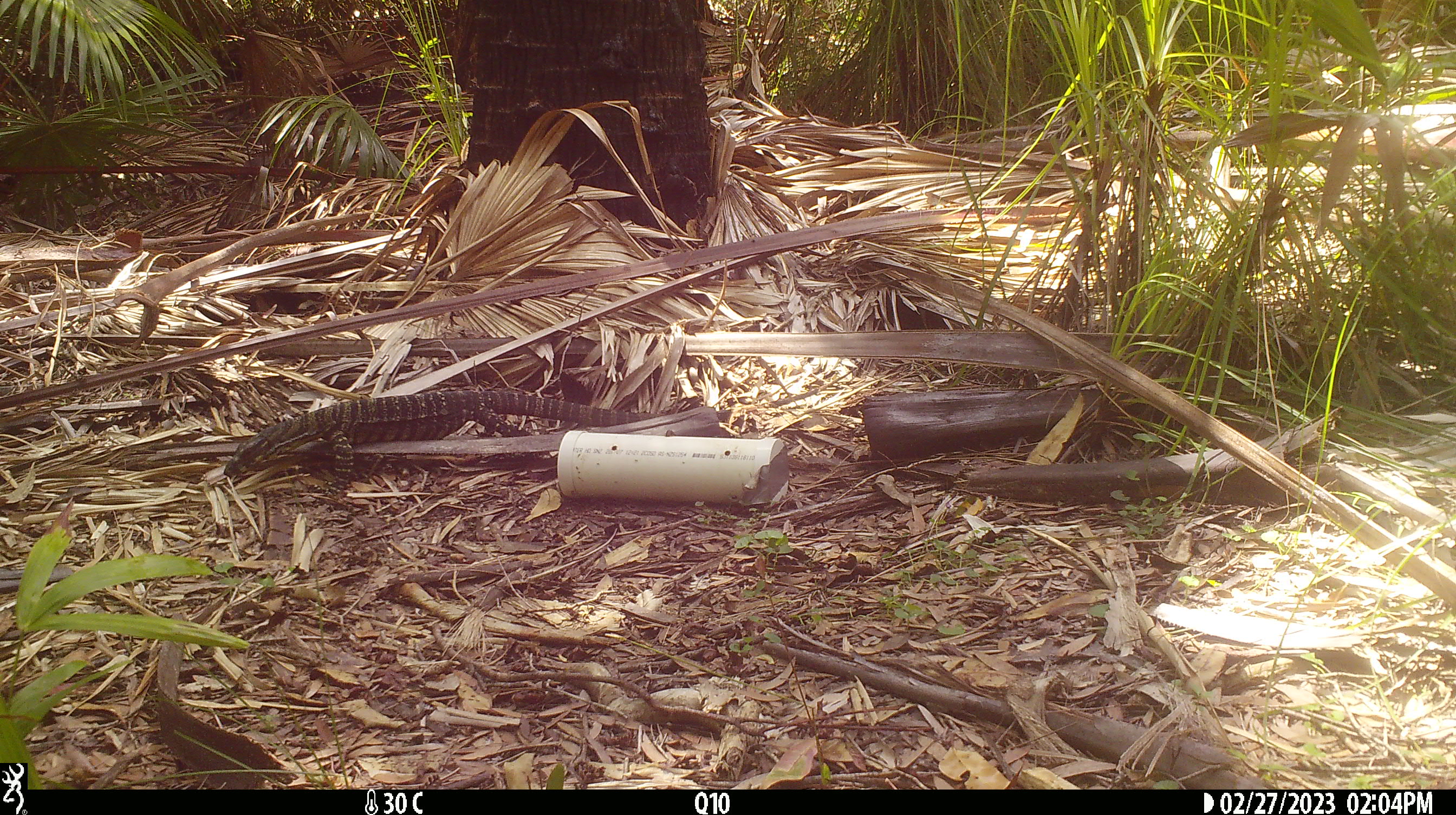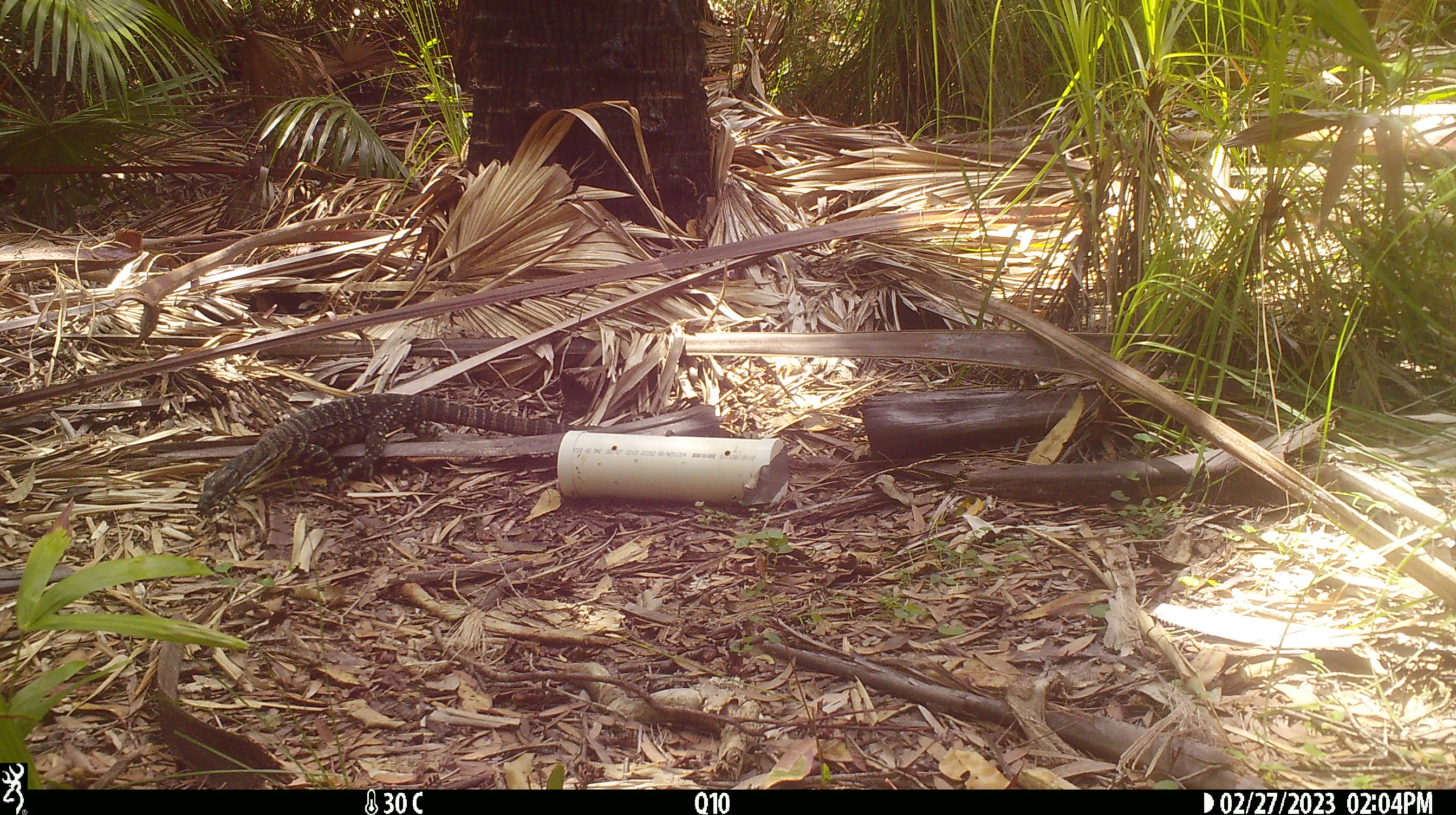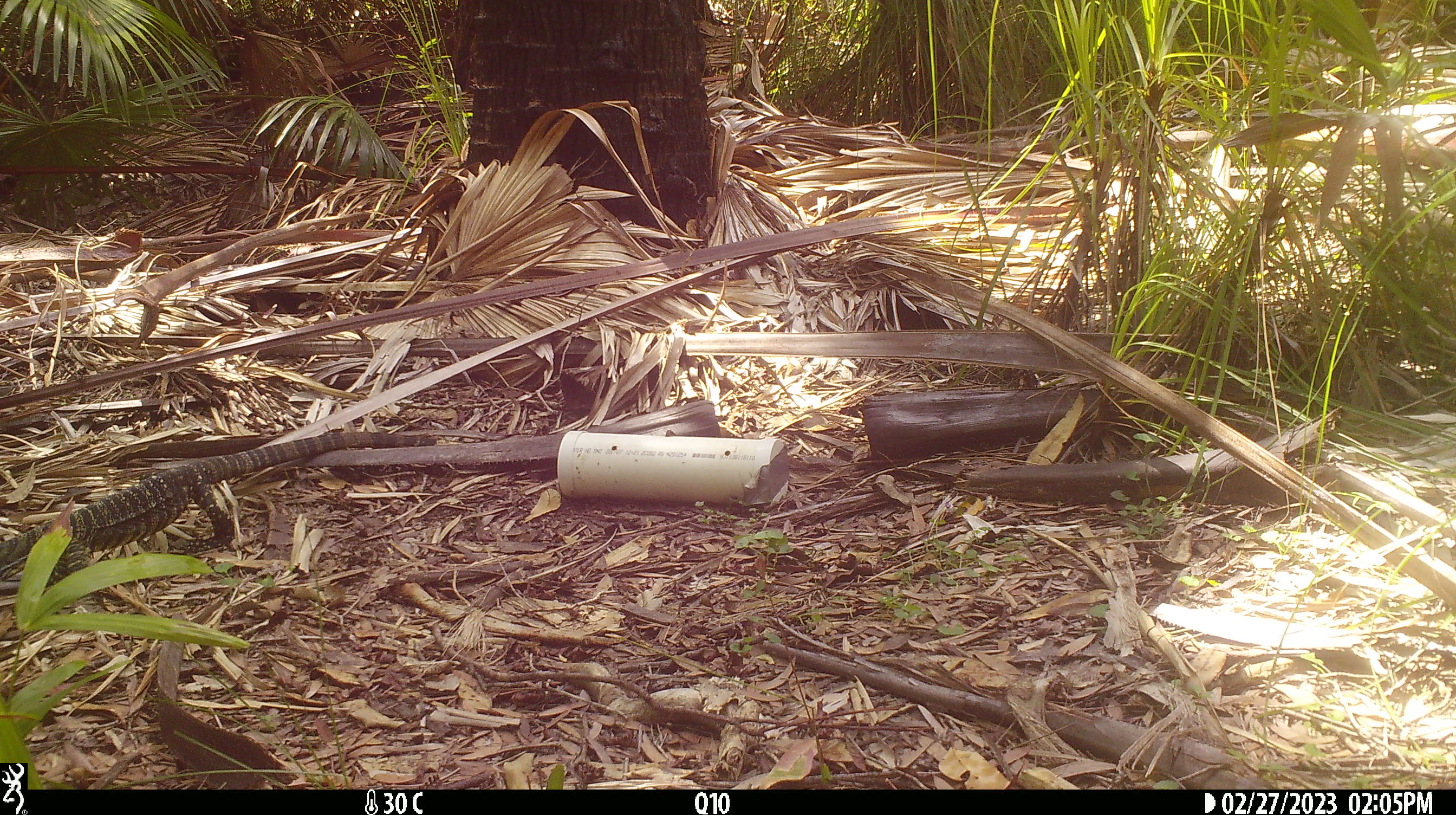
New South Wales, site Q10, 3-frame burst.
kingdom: Animalia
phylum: Chordata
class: Reptilia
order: Squamata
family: Varanidae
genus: Varanus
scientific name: Varanus varius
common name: lace monitor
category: goanna